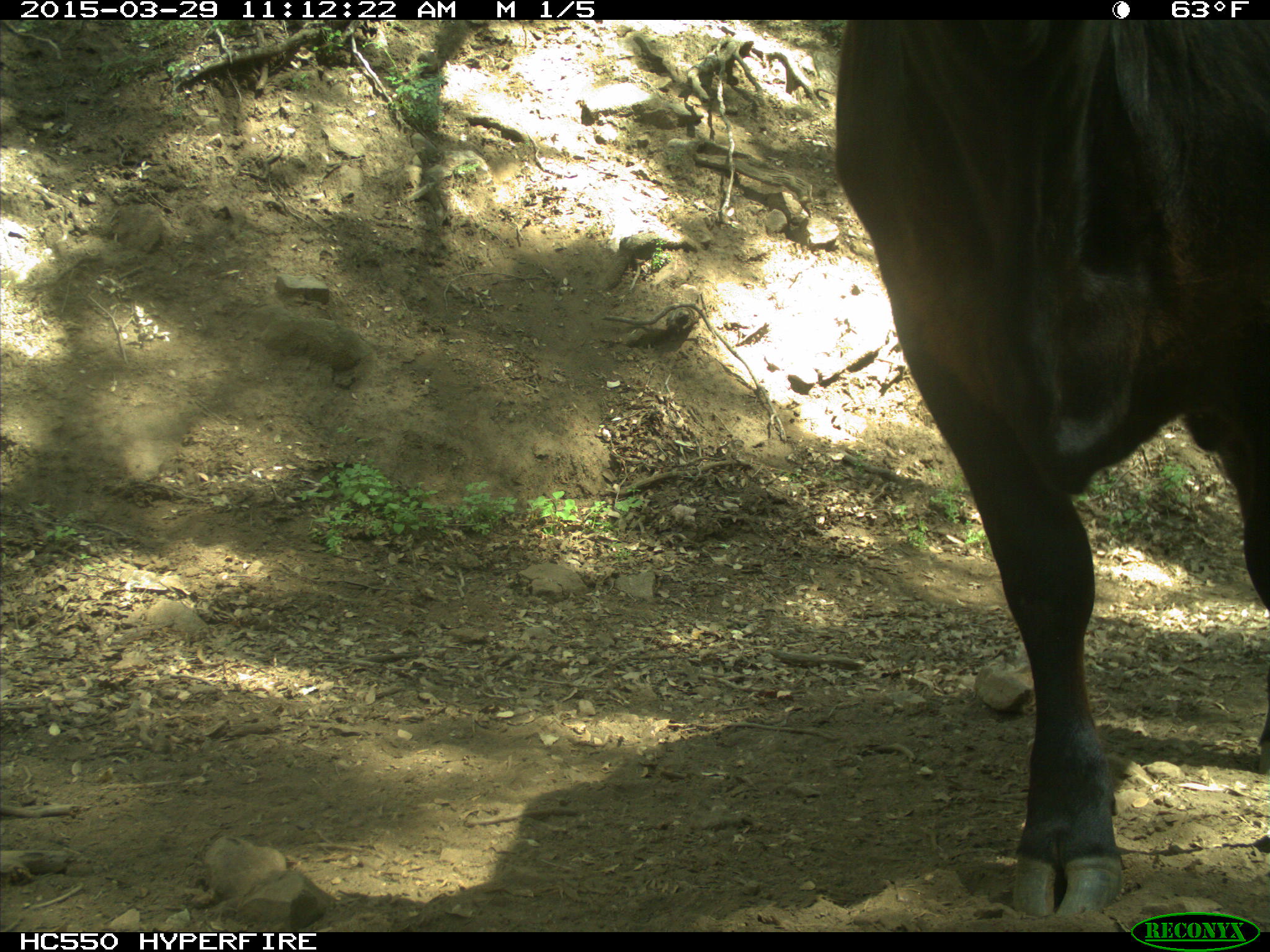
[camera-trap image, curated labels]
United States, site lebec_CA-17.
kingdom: Animalia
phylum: Chordata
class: Mammalia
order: Artiodactyla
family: Bovidae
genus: Bos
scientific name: Bos taurus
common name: domestic cow